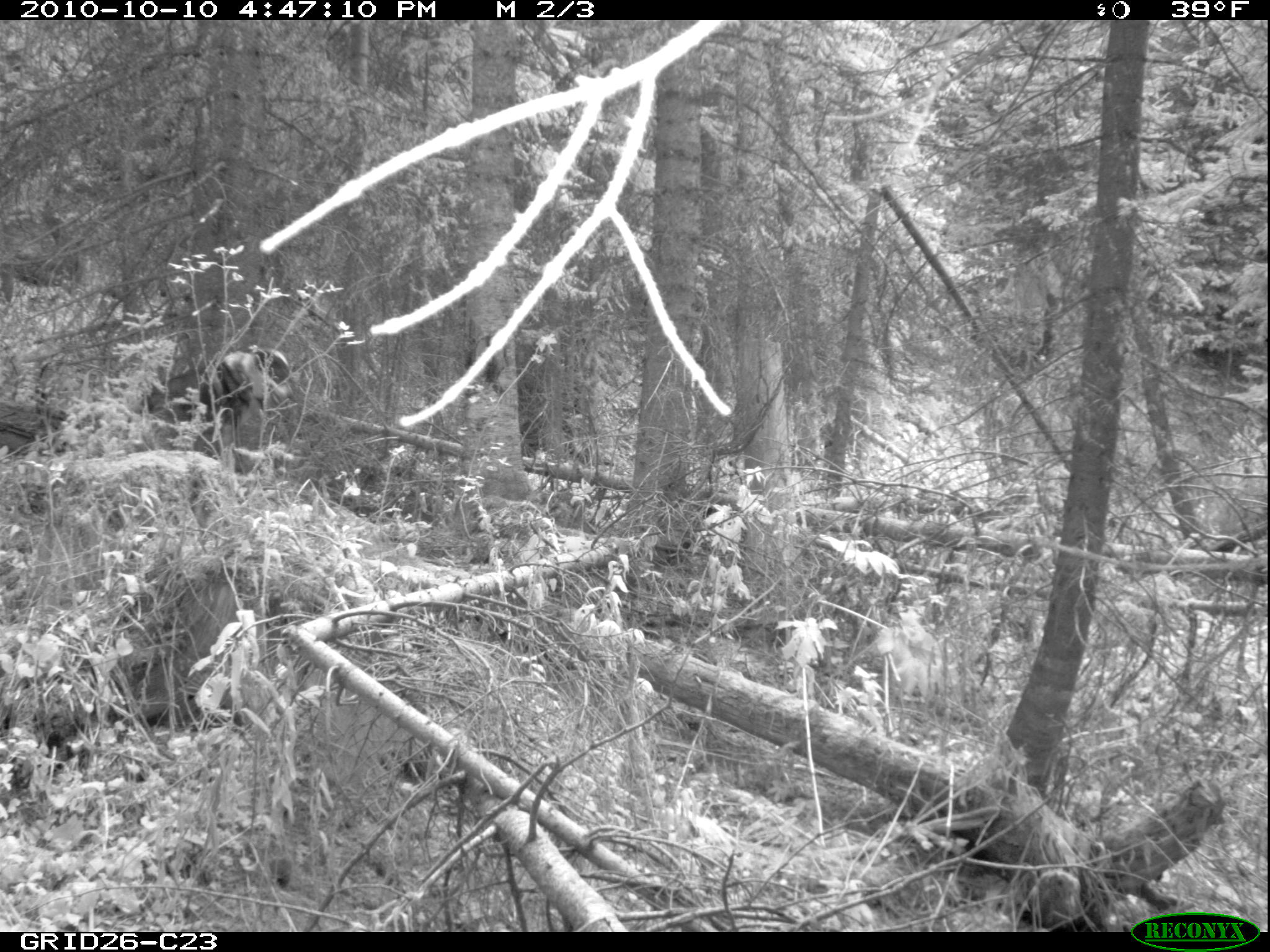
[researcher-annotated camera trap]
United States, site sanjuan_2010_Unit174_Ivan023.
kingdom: Animalia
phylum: Chordata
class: Mammalia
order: Carnivora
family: Canidae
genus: Canis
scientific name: Canis familiaris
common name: domestic dog